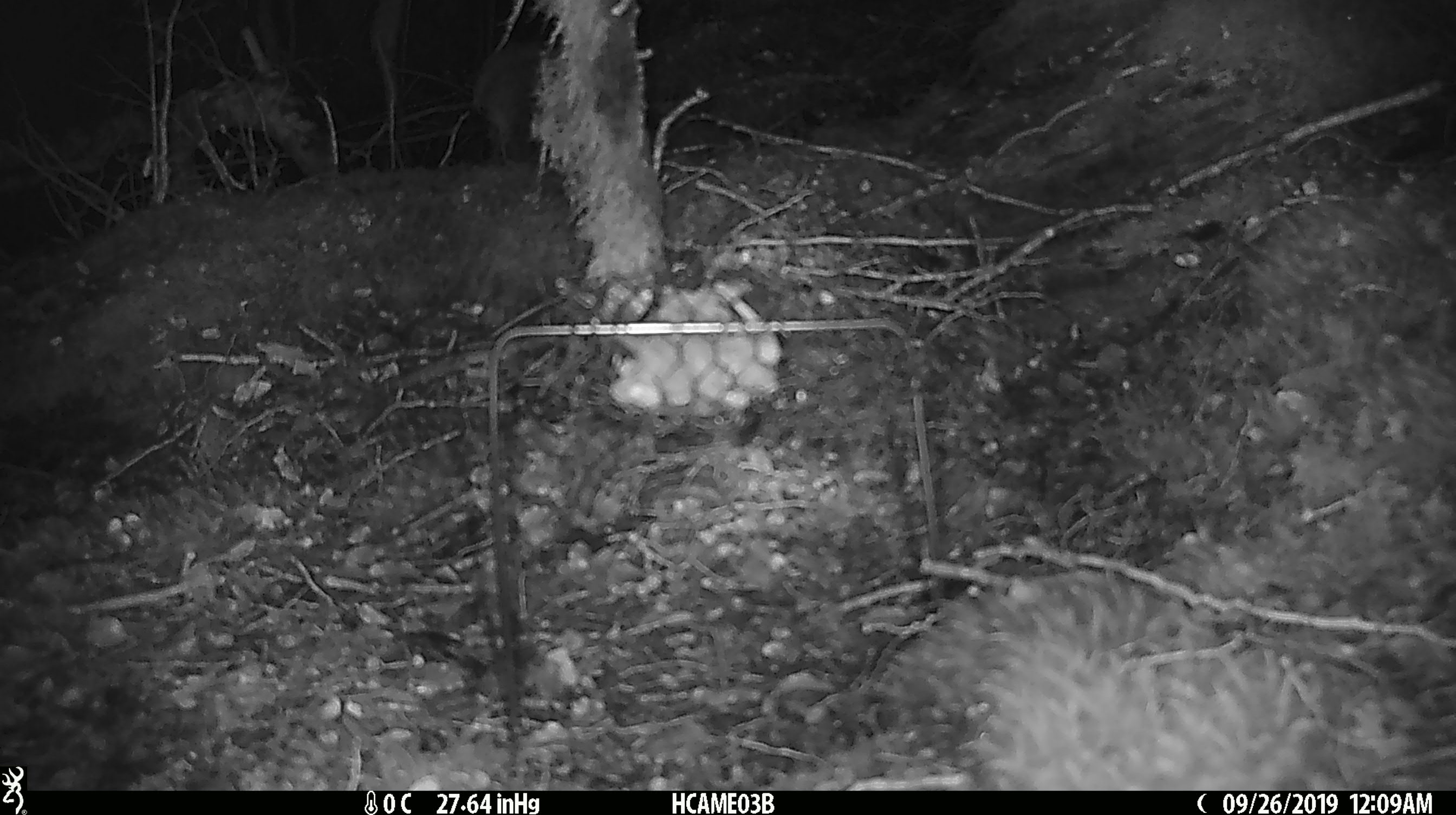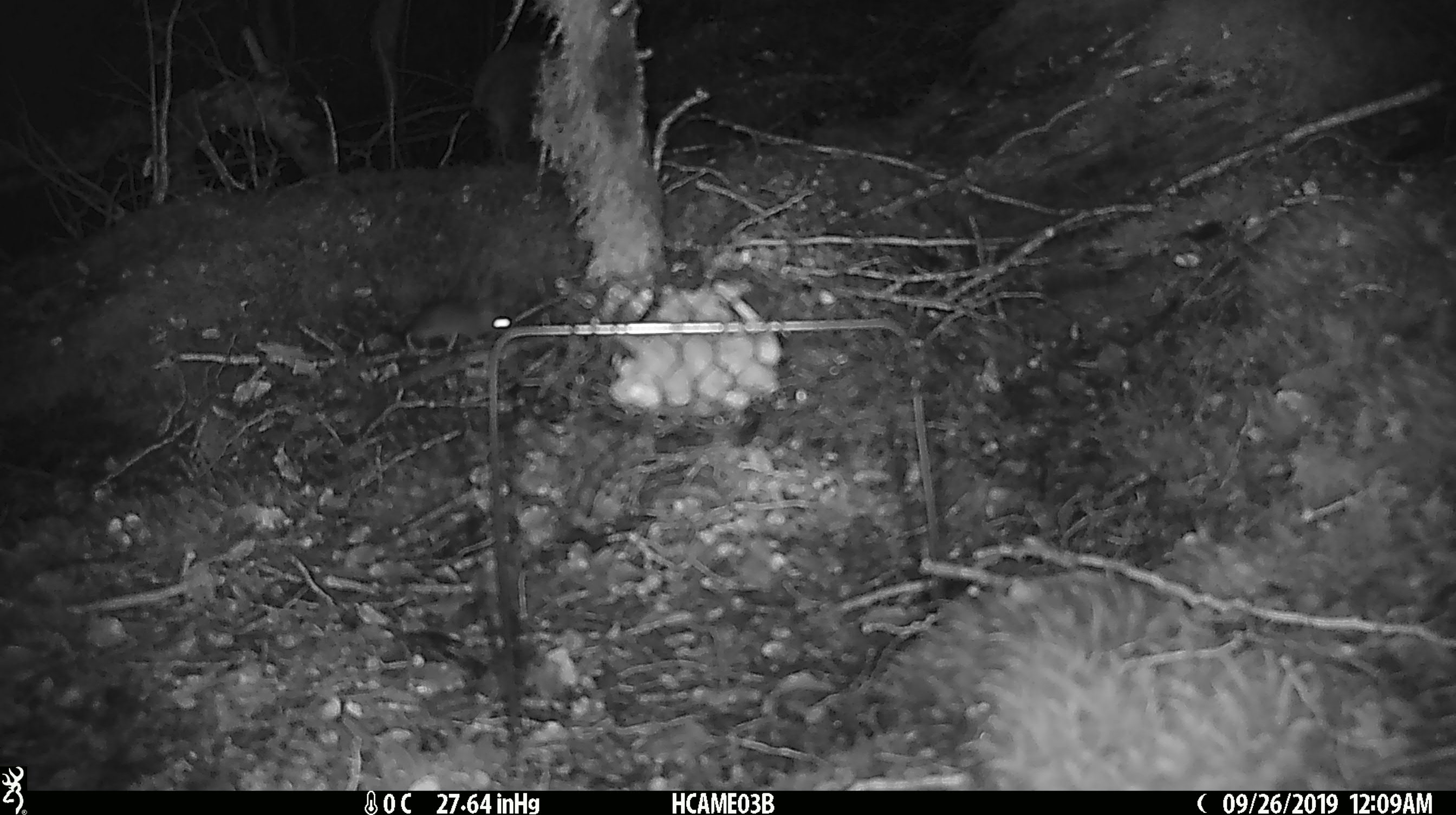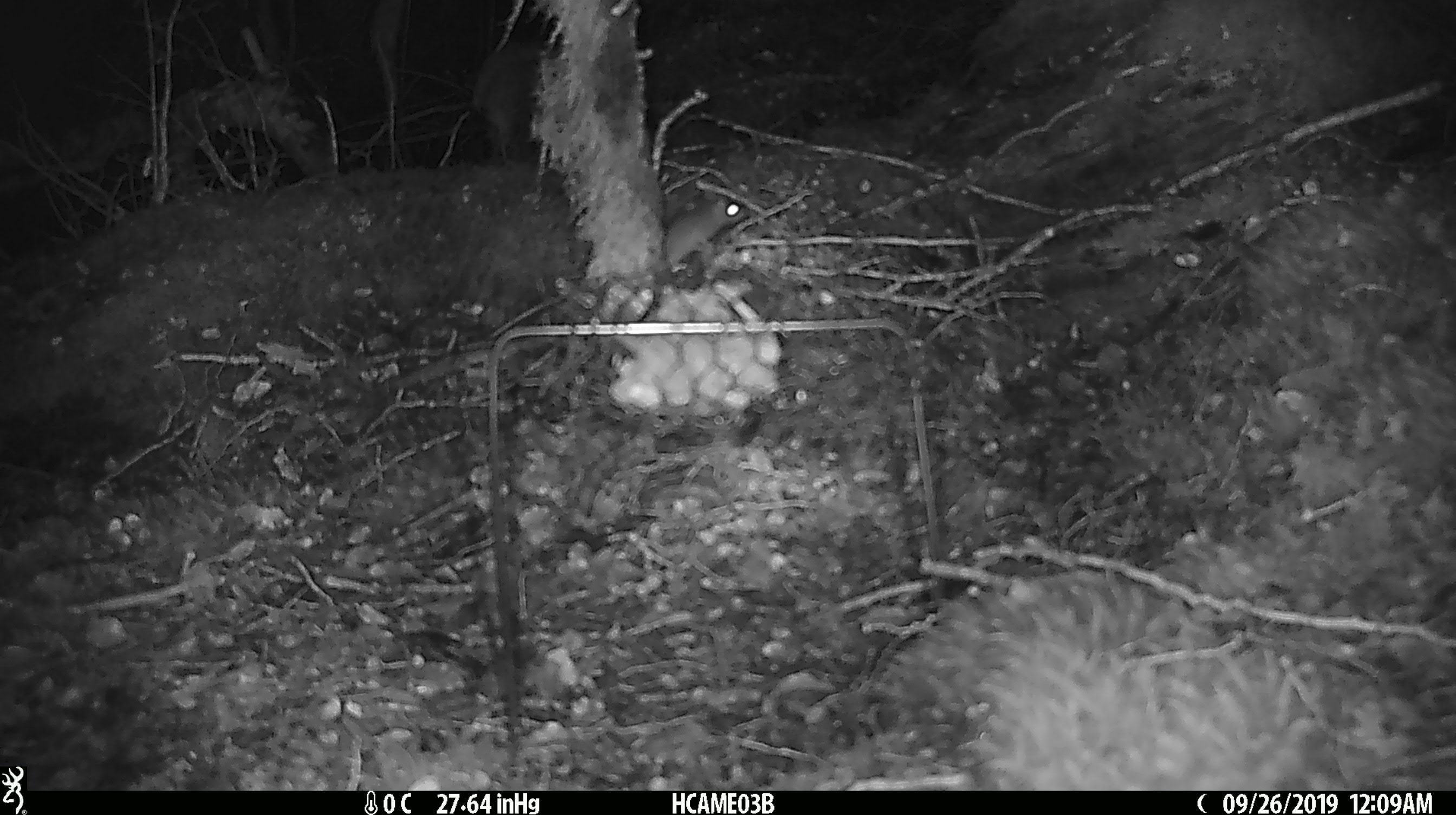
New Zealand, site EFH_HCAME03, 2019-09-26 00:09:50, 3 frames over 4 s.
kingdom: Animalia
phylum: Chordata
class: Mammalia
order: Rodentia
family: Muridae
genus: Mus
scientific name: Mus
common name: mouse